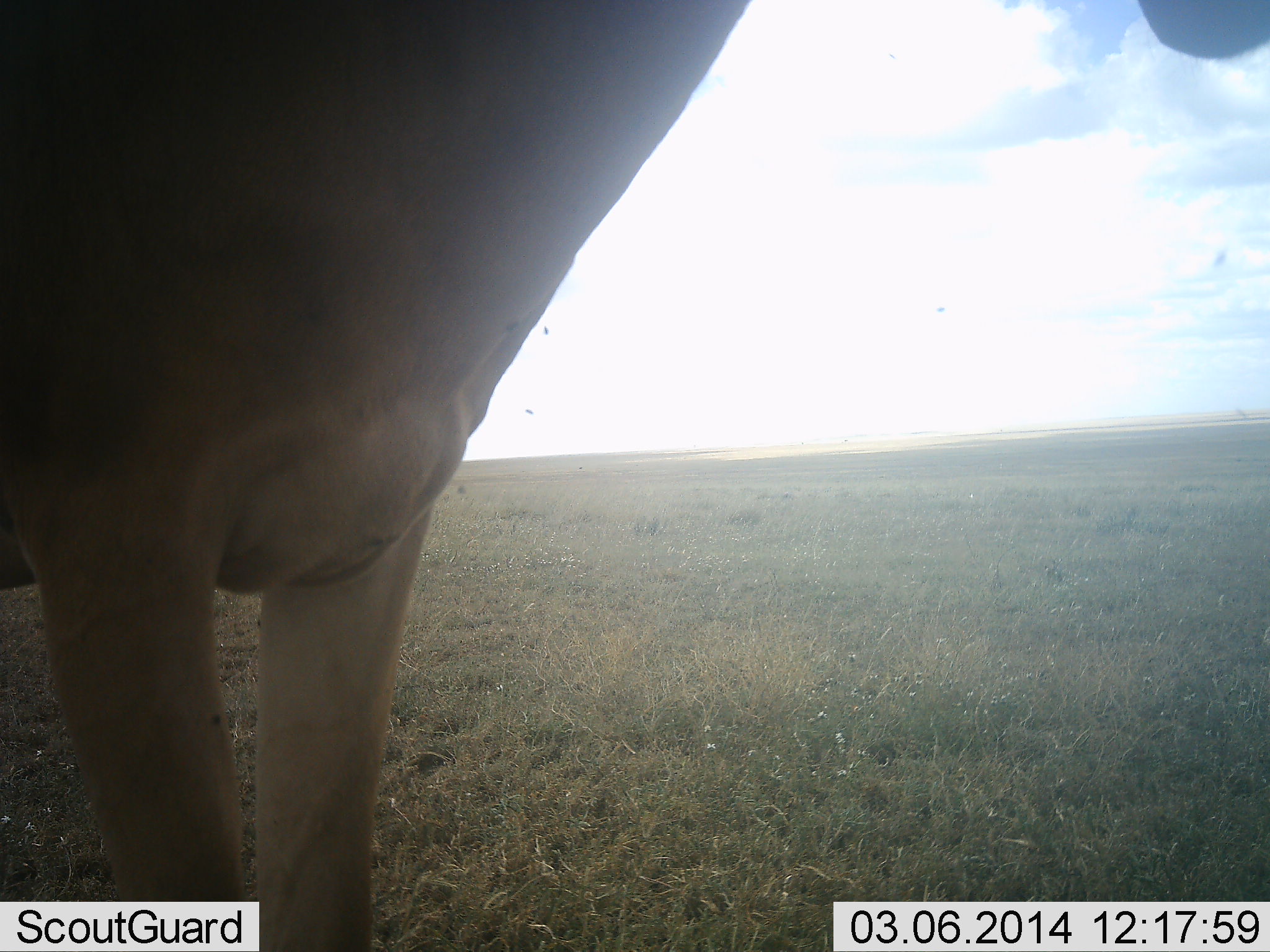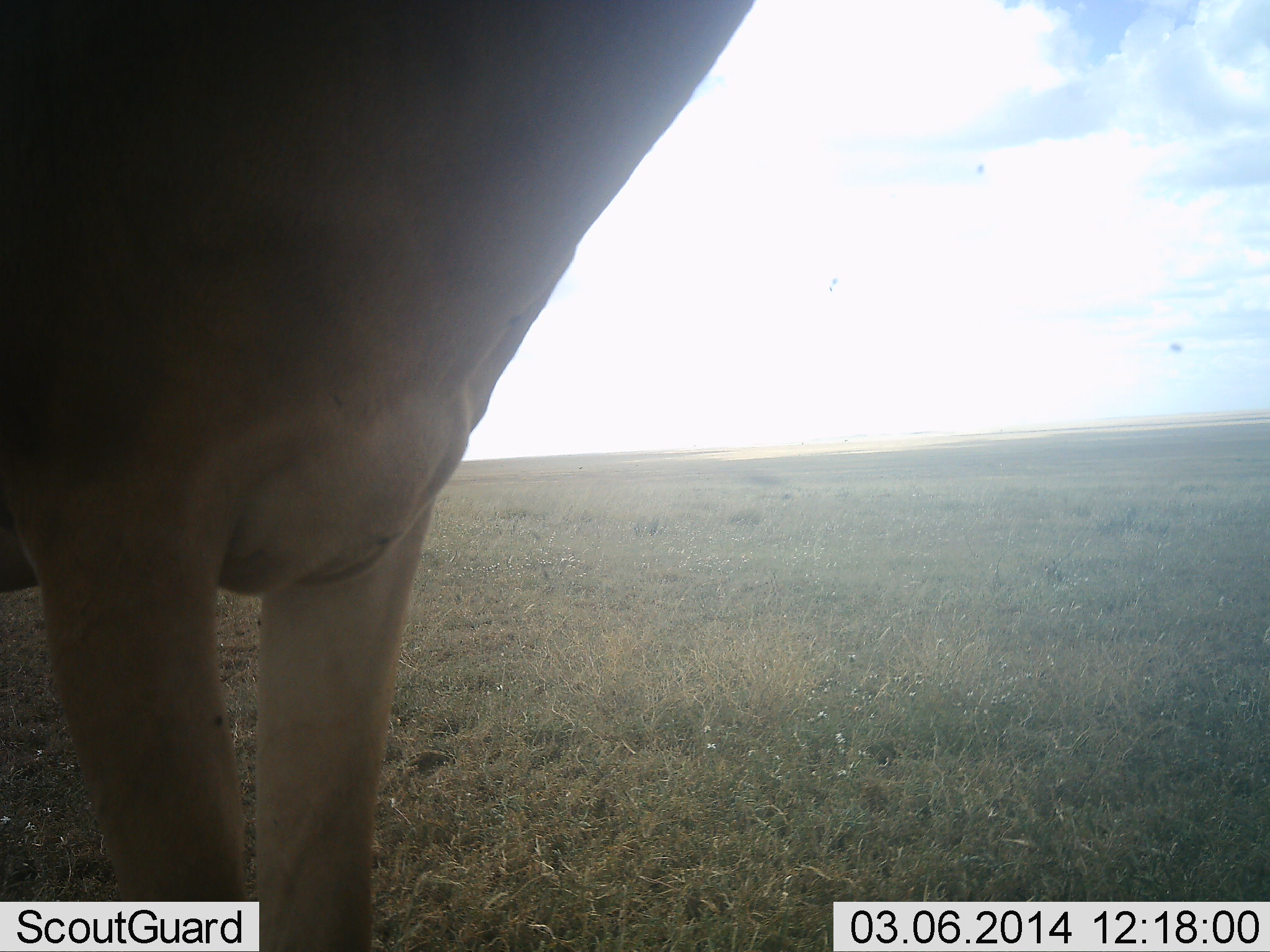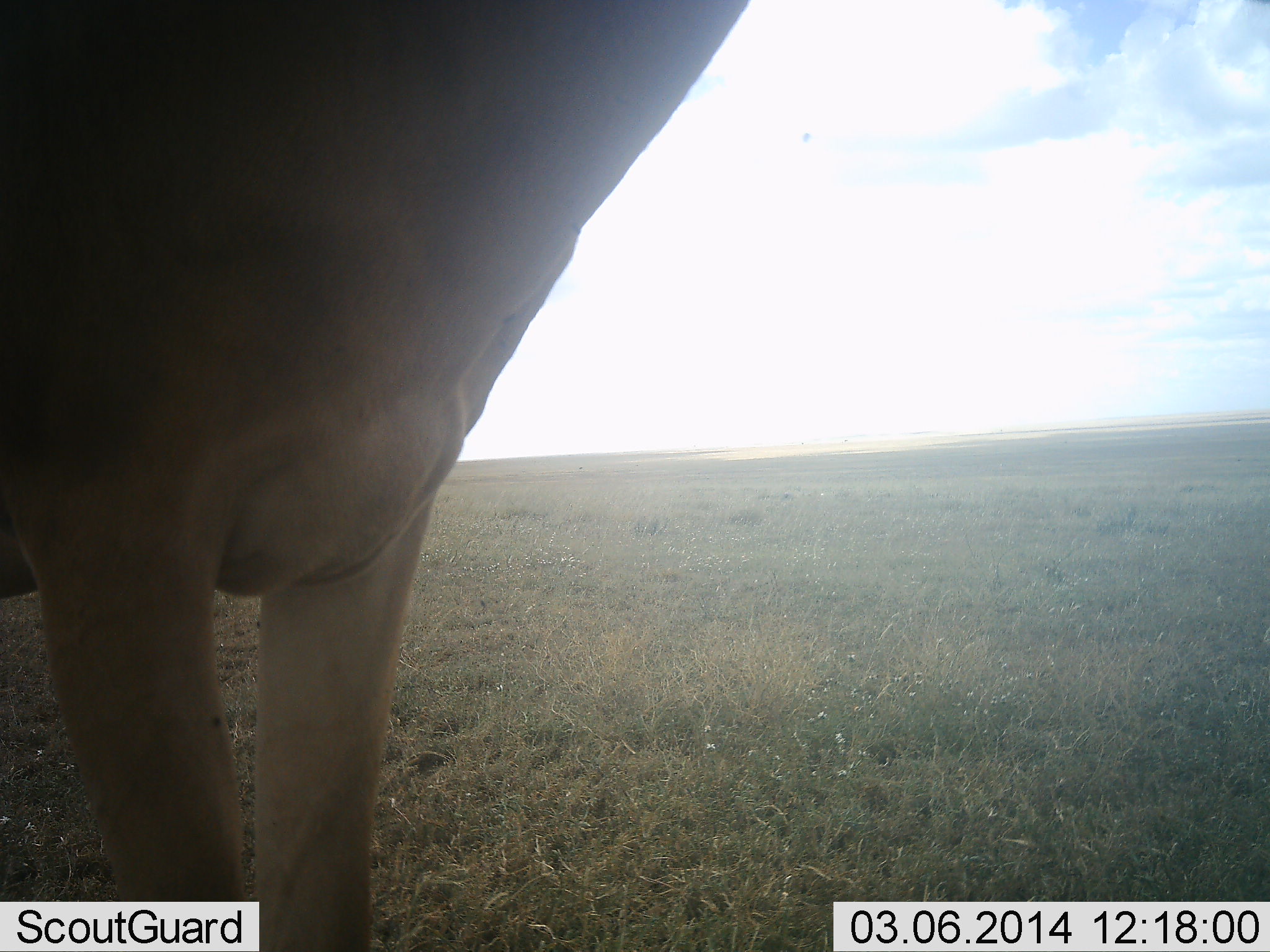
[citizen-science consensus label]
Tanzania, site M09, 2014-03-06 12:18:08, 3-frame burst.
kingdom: Animalia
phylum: Chordata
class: Mammalia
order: Artiodactyla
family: Bovidae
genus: Alcelaphus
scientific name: Alcelaphus buselaphus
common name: hartebeest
Hartebeest (Alcelaphus buselaphus), count 1. Behavior (volunteer vote fractions): standing 100%, resting 0%, moving 0%, interacting 0%. Young present (vote fraction): 0%. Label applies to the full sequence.